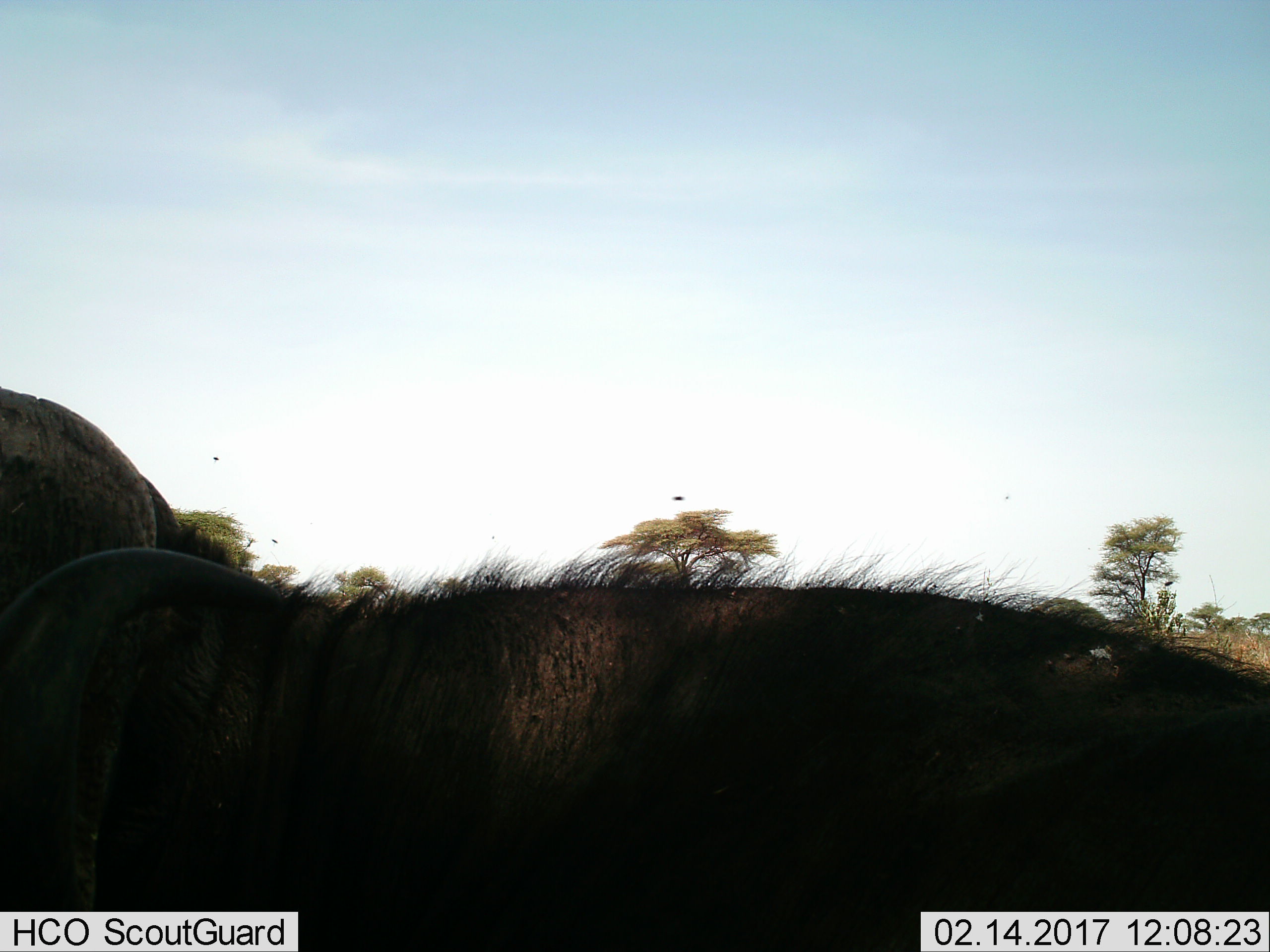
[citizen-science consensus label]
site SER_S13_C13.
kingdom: Animalia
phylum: Chordata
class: Mammalia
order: Artiodactyla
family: Bovidae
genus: Syncerus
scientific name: Syncerus caffer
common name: african buffalo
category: buffalo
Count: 1.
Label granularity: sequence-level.